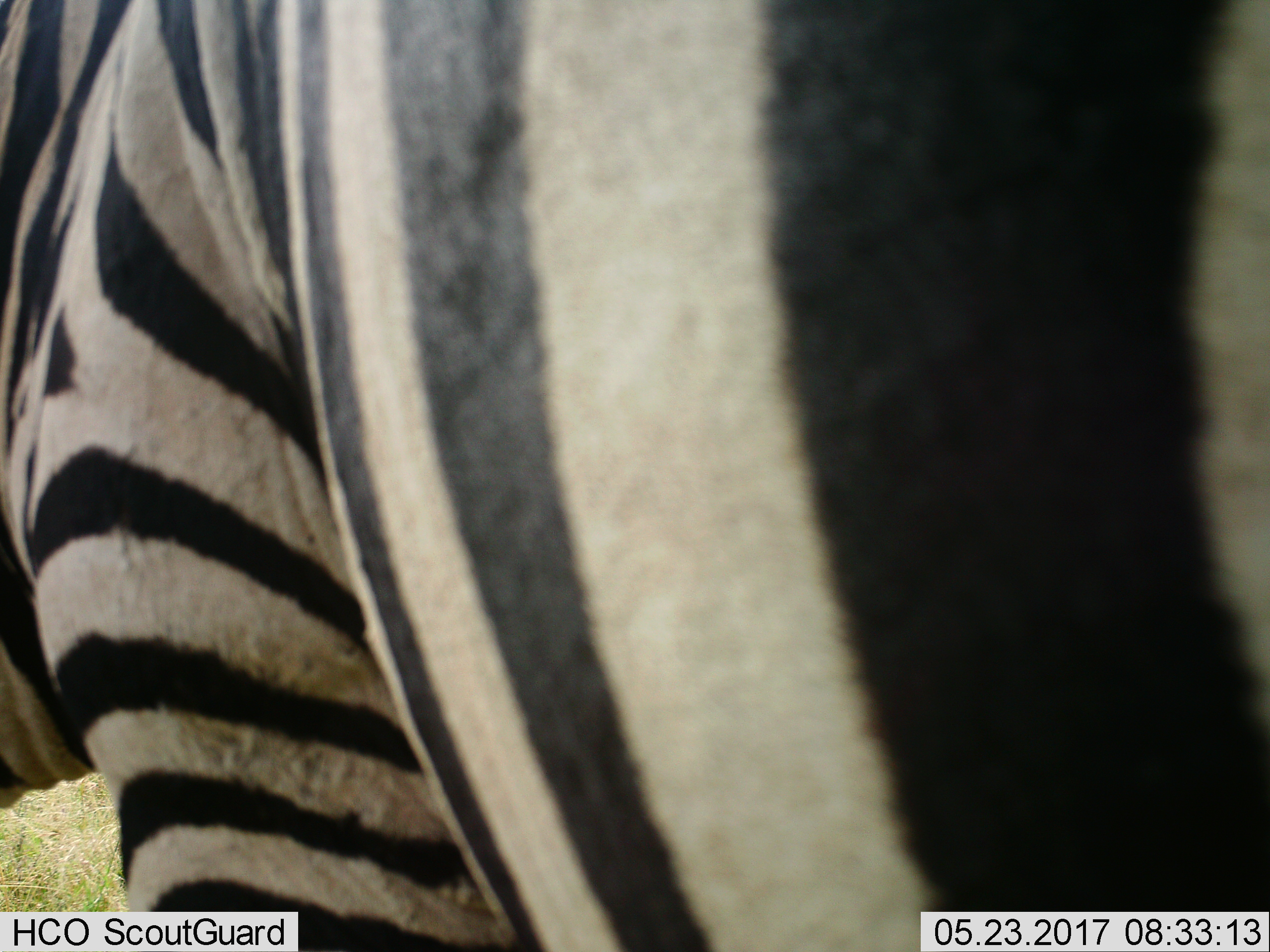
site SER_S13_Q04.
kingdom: Animalia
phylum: Chordata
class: Mammalia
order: Perissodactyla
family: Equidae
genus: Equus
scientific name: Equus quagga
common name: plains zebra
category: zebraplains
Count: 1.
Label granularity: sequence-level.